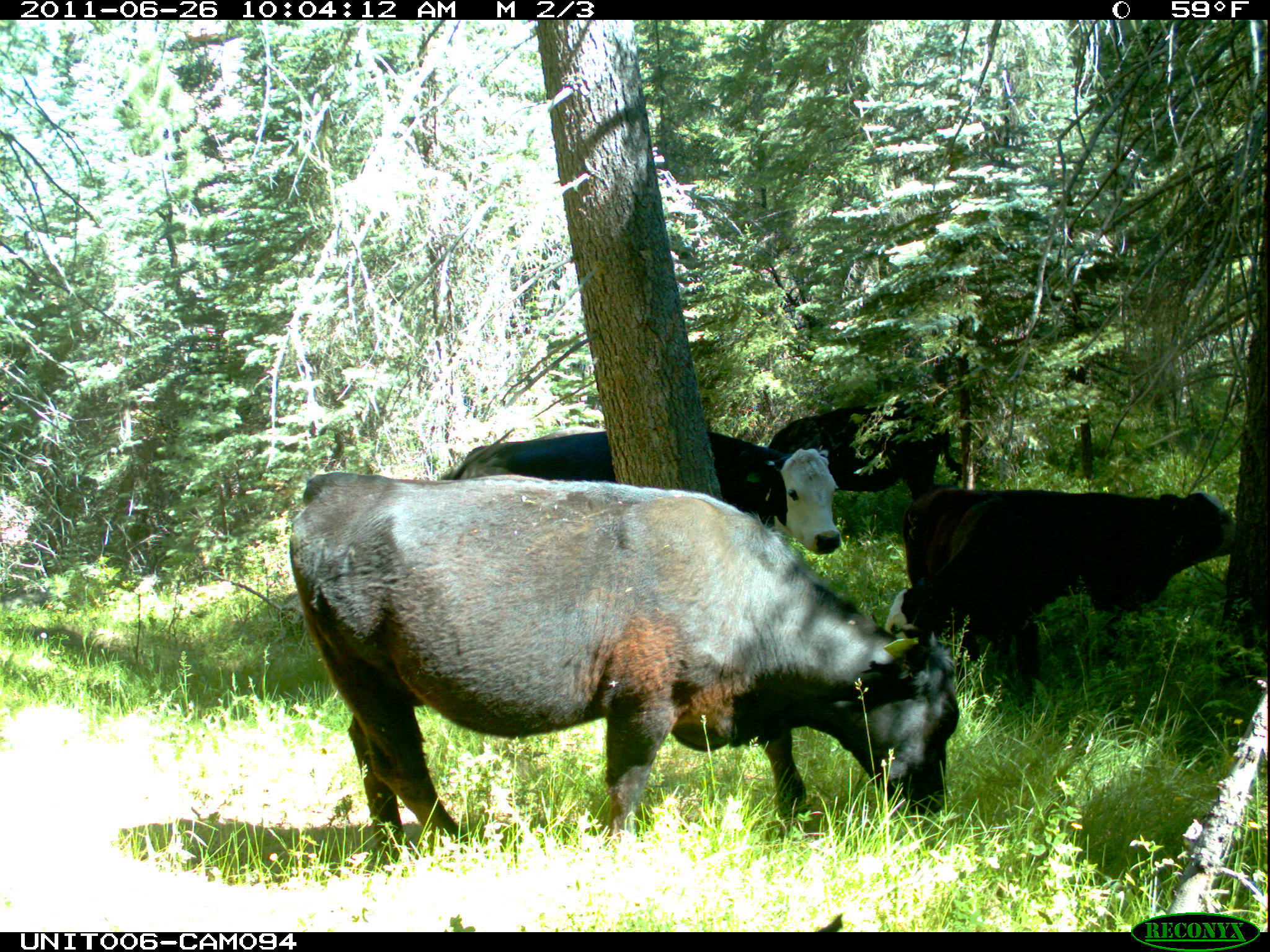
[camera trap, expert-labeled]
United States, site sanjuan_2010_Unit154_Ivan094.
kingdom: Animalia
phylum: Chordata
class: Mammalia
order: Artiodactyla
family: Bovidae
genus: Bos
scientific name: Bos taurus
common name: domestic cow